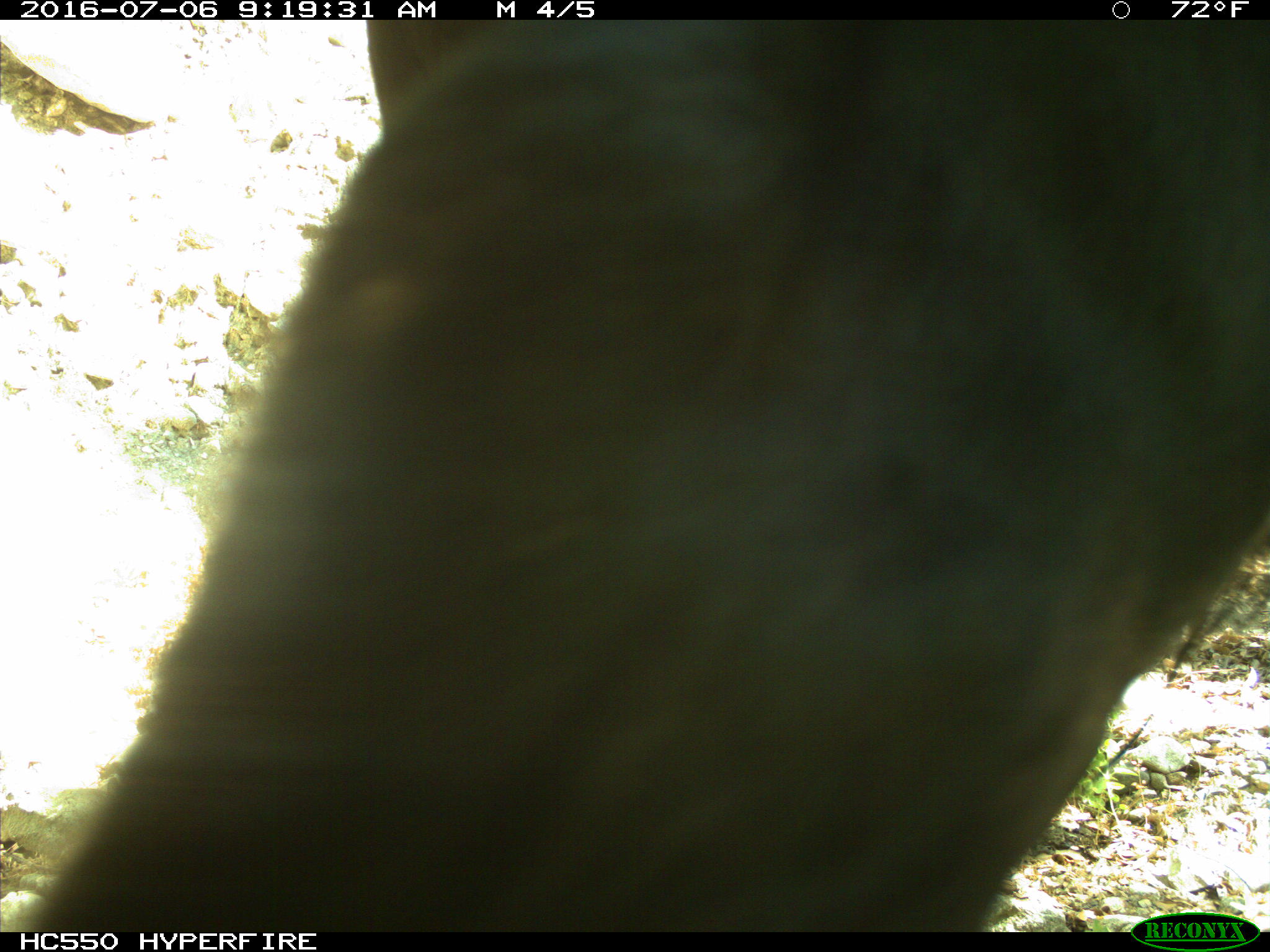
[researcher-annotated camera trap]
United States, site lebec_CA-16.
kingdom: Animalia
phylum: Chordata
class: Mammalia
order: Artiodactyla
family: Bovidae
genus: Bos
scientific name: Bos taurus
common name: domestic cow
Bos taurus (domestic cow).